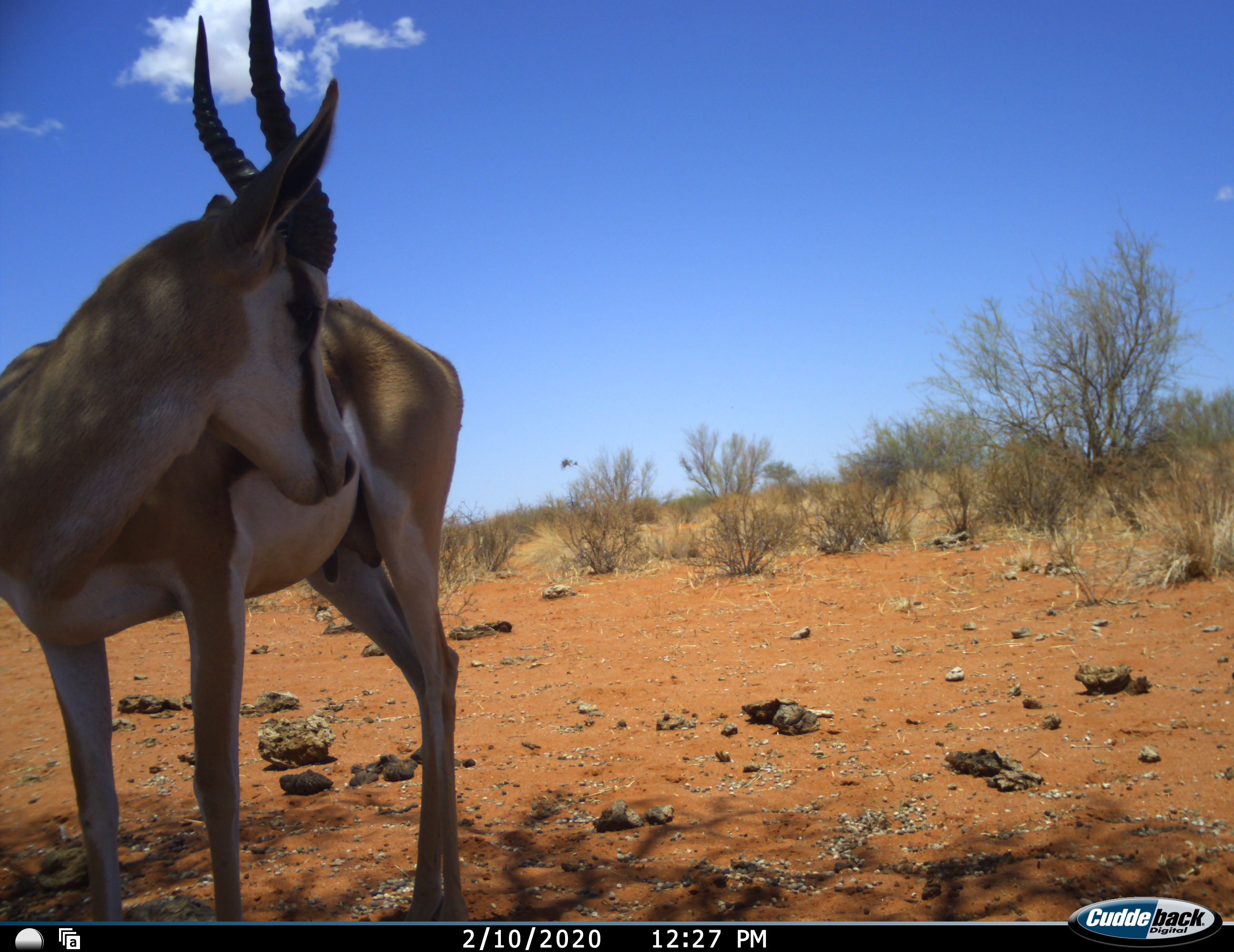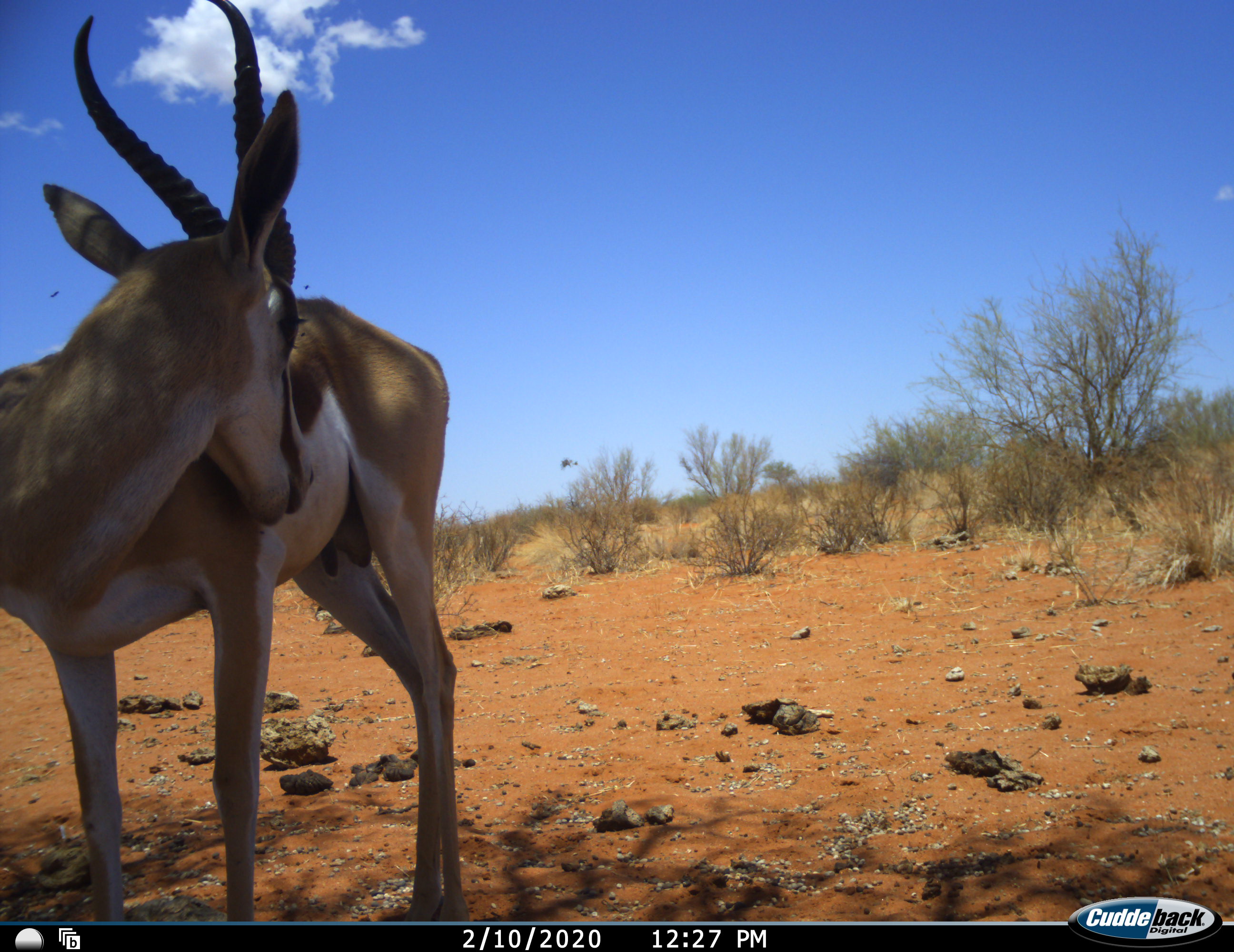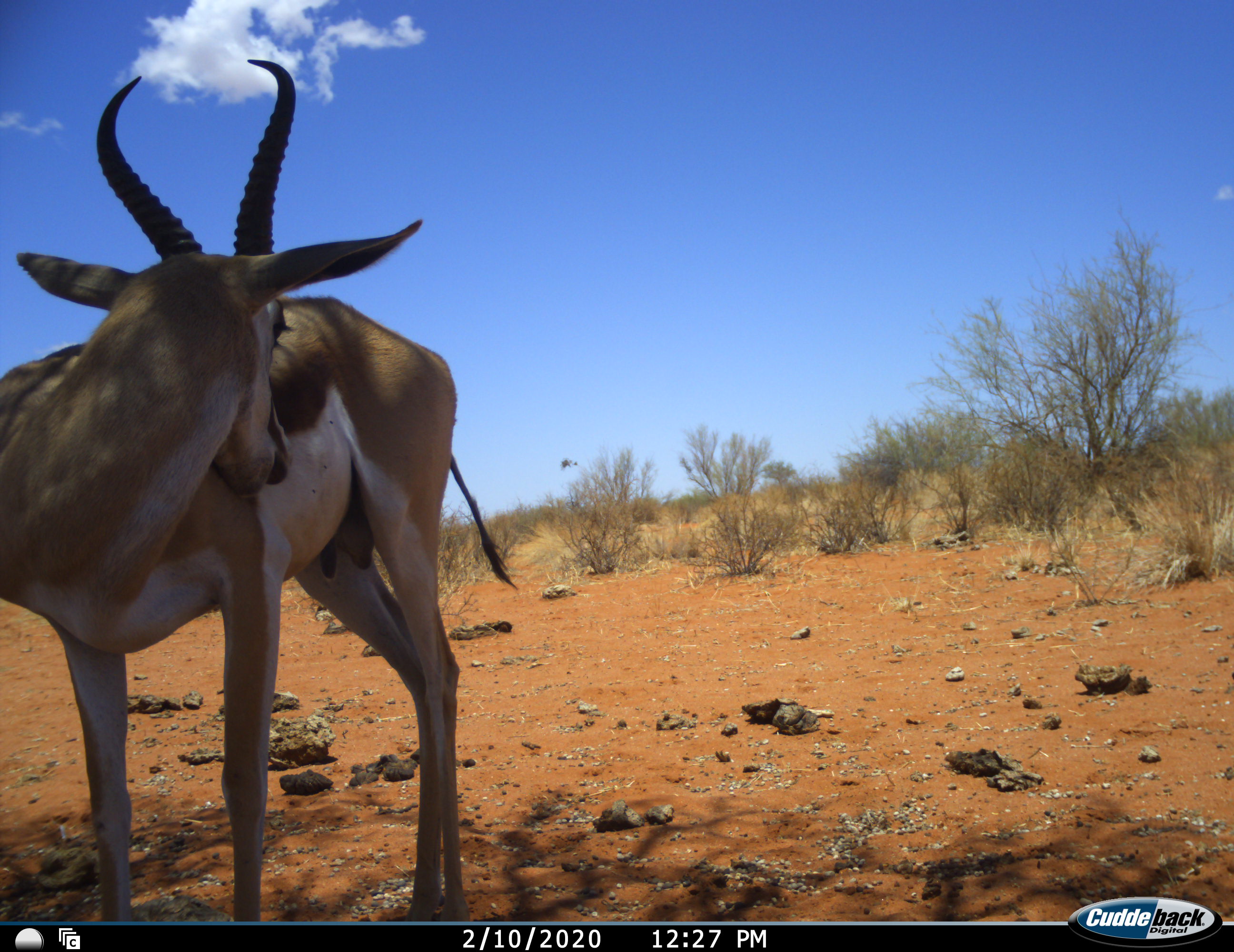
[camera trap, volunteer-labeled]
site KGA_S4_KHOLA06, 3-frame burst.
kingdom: Animalia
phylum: Chordata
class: Mammalia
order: Artiodactyla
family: Bovidae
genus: Antidorcas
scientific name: Antidorcas marsupialis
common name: springbok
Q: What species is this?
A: Springbok (Antidorcas marsupialis).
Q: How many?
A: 1.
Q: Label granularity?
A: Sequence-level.